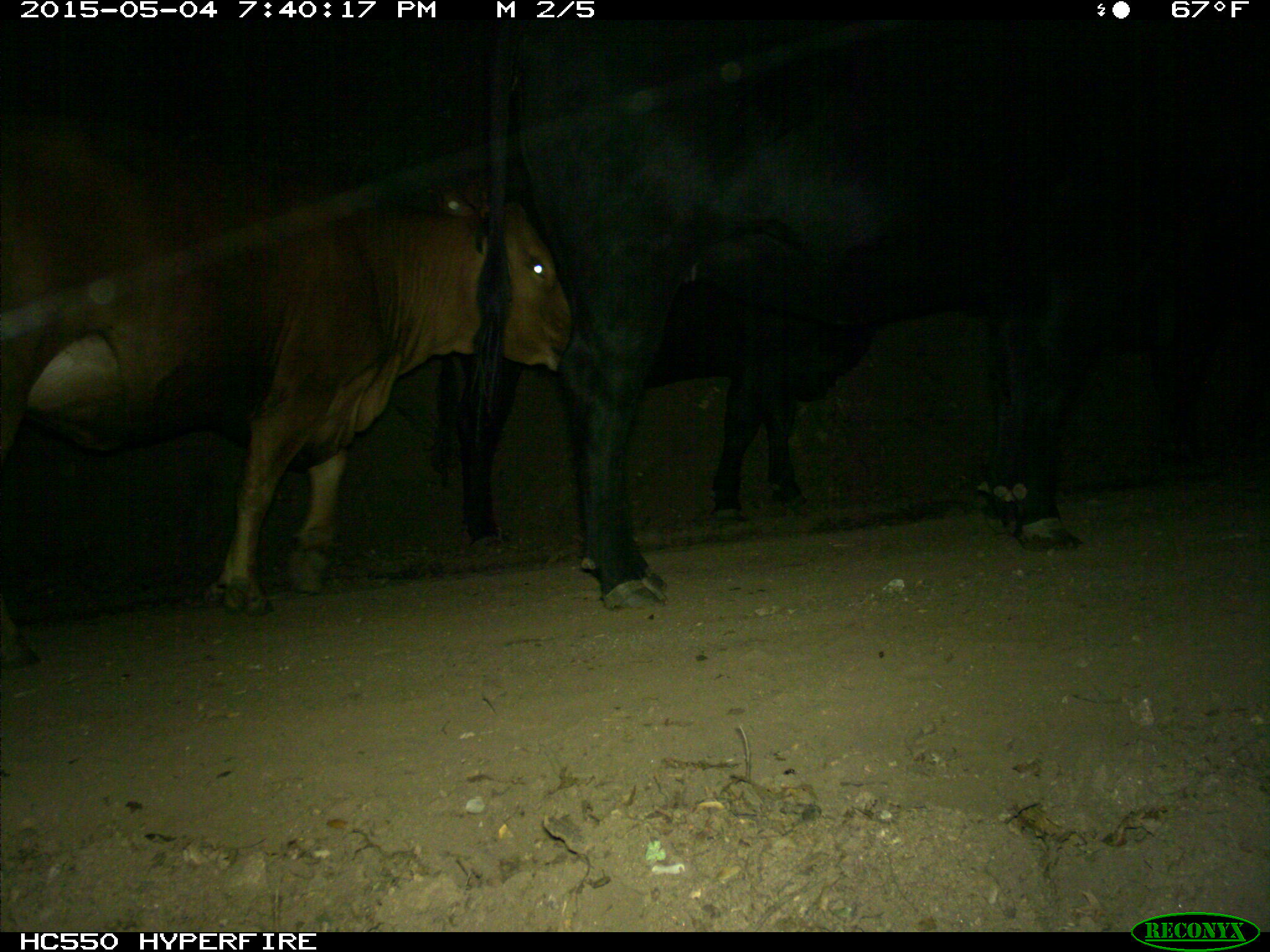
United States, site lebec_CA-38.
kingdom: Animalia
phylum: Chordata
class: Mammalia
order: Artiodactyla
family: Bovidae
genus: Bos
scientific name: Bos taurus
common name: domestic cow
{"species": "Bos taurus (domestic cow)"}